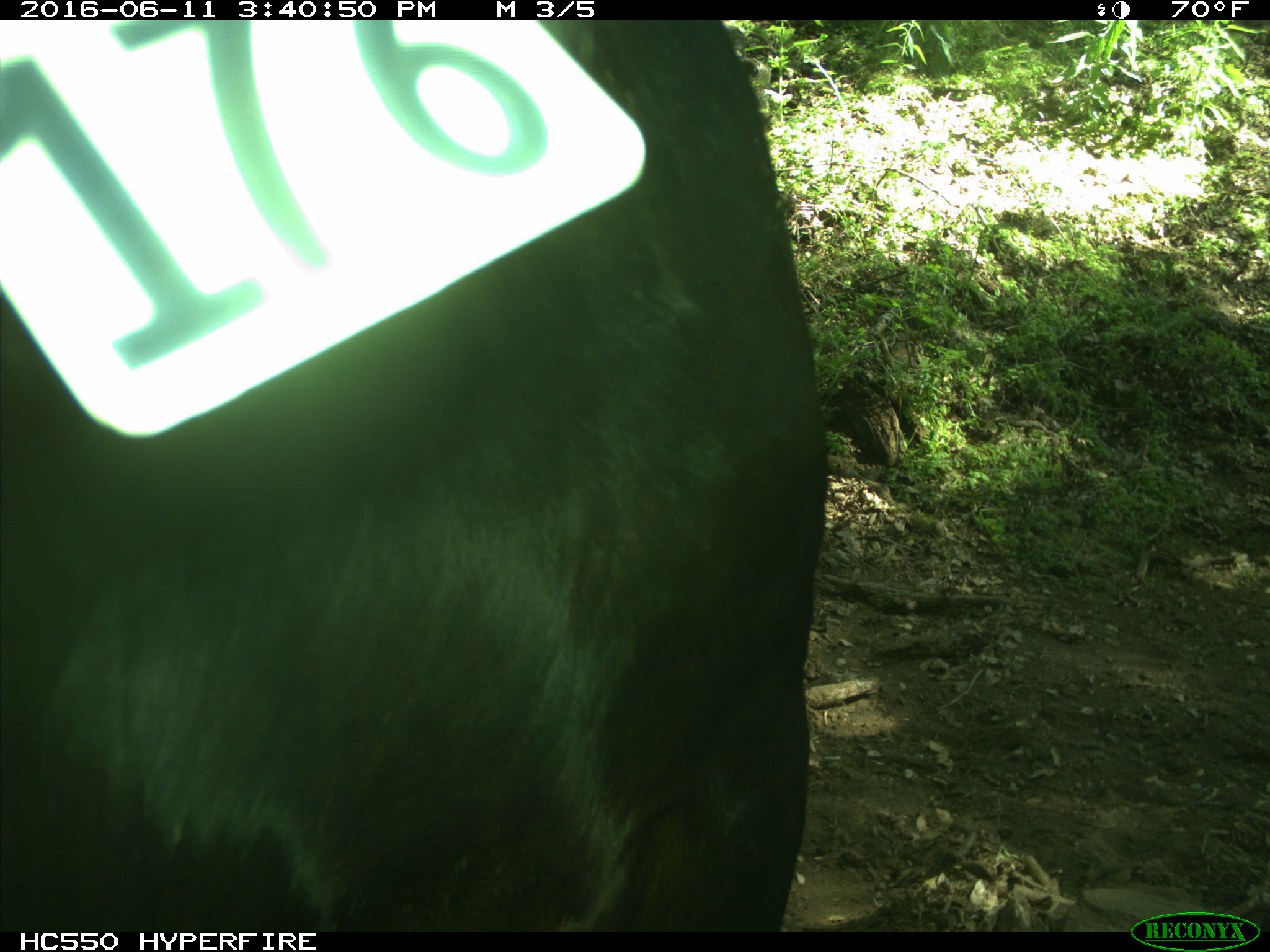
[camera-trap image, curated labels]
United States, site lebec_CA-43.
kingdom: Animalia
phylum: Chordata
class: Mammalia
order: Artiodactyla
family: Bovidae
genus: Bos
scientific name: Bos taurus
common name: domestic cow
Bos taurus (domestic cow).